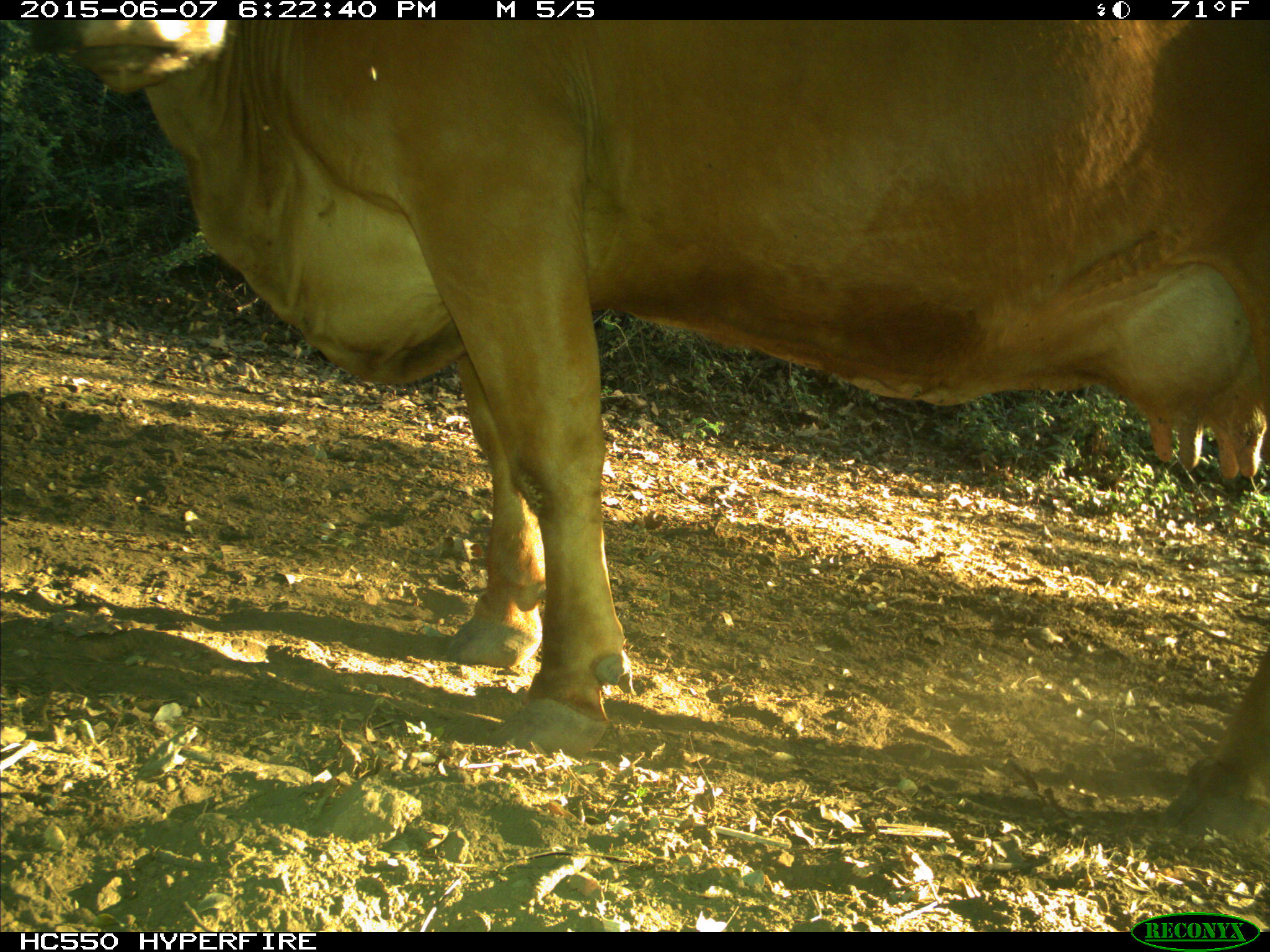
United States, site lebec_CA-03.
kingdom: Animalia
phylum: Chordata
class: Mammalia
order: Artiodactyla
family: Bovidae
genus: Bos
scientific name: Bos taurus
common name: domestic cow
Bos taurus (domestic cow).